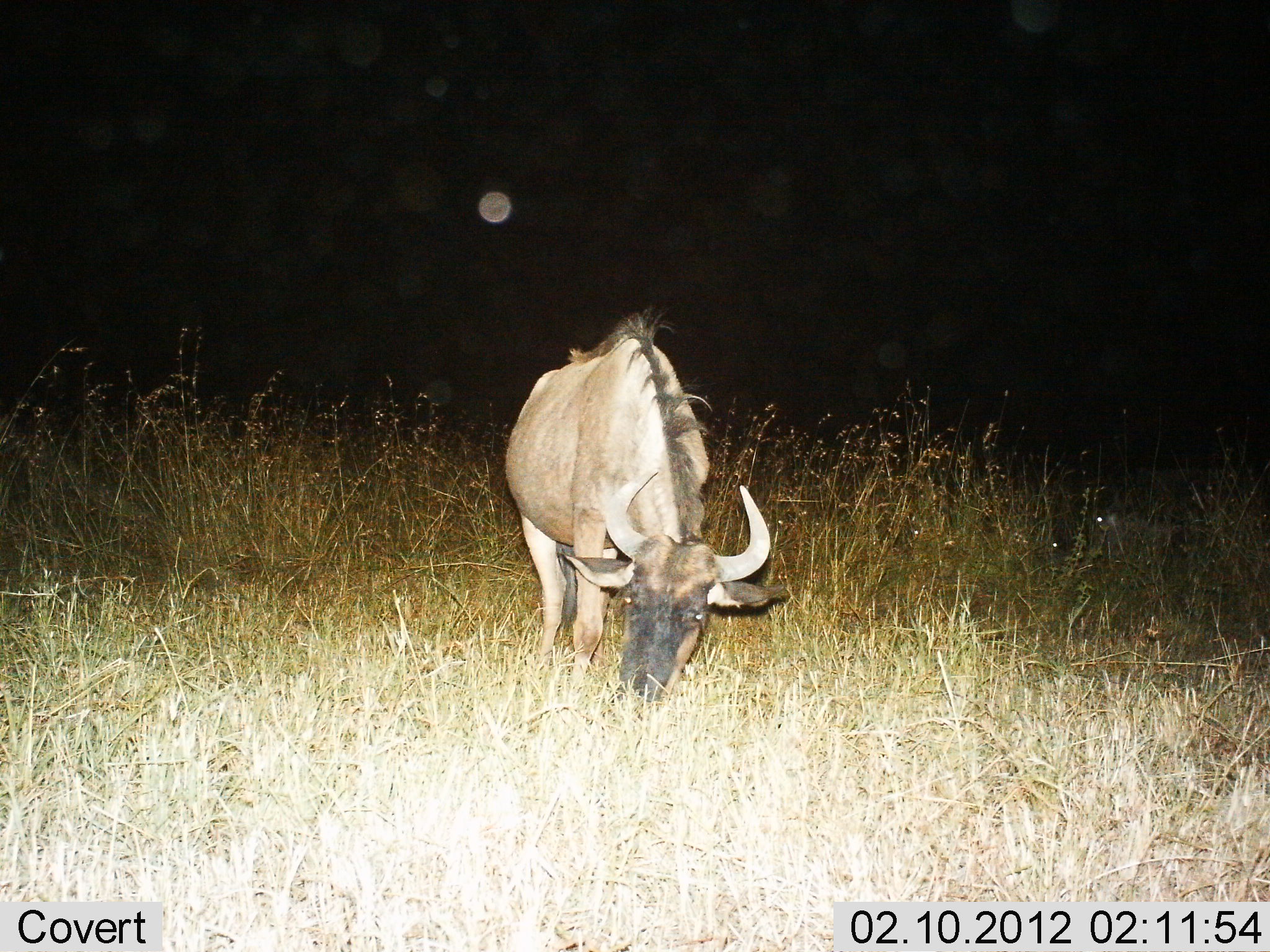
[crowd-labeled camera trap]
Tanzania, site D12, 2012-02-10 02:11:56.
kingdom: Animalia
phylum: Chordata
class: Mammalia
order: Artiodactyla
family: Bovidae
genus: Connochaetes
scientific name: Connochaetes taurinus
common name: blue wildebeest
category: wildebeest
Wildebeest (blue wildebeest) (Connochaetes taurinus), count 1. Behavior (volunteer vote fractions): standing 24%, resting 8%, moving 0%, interacting 0%. Young present (vote fraction): 0%. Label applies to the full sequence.